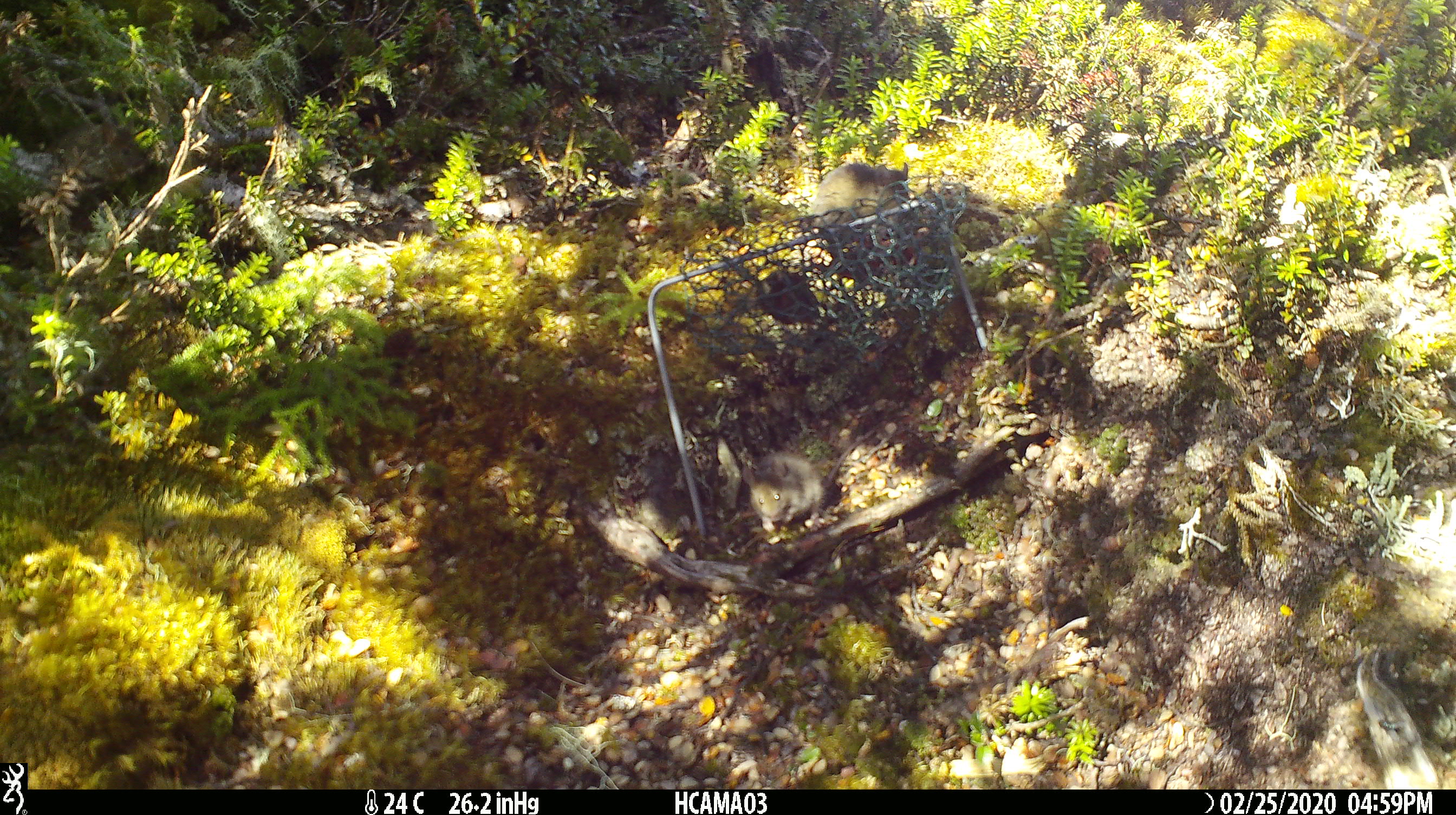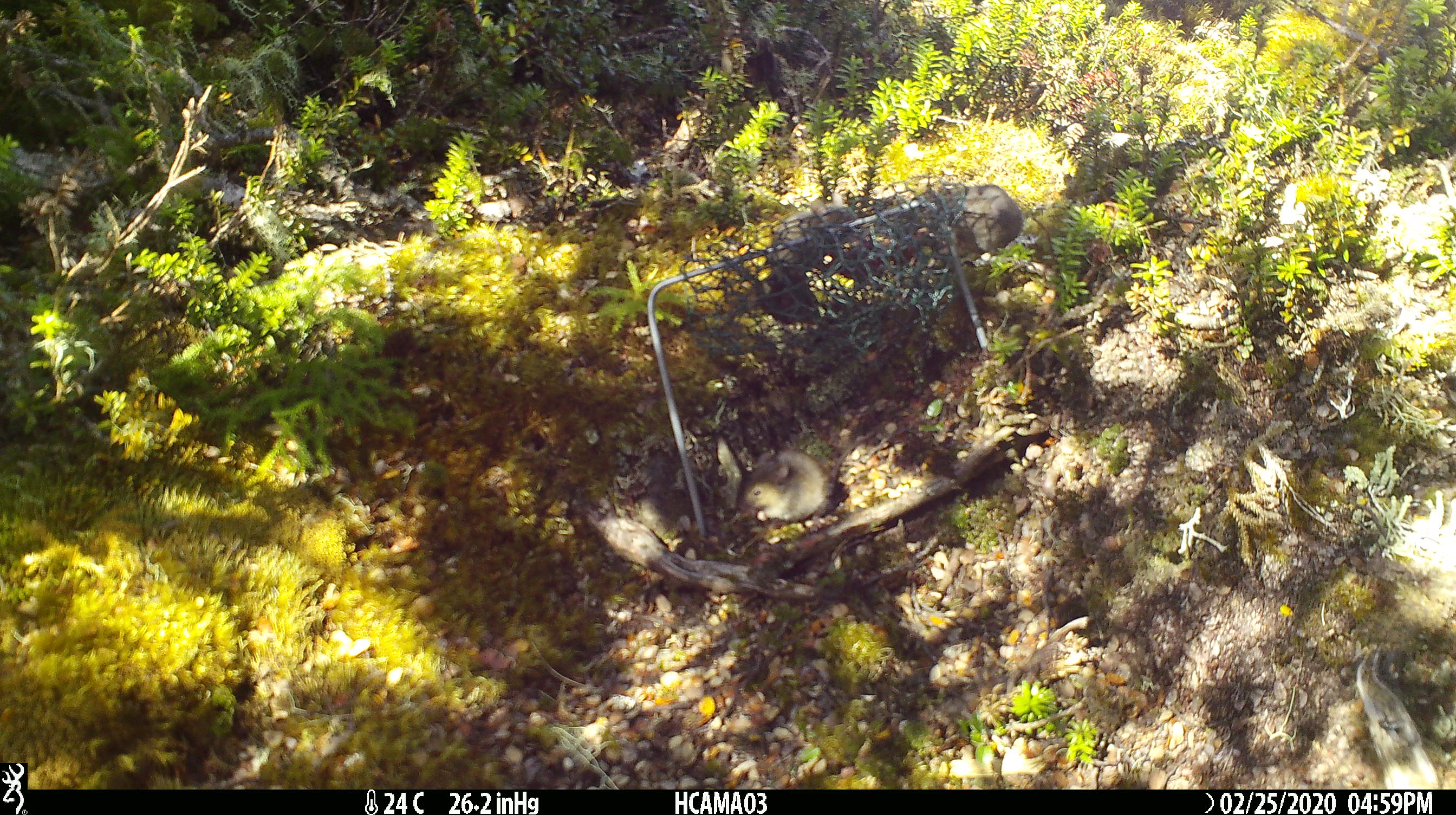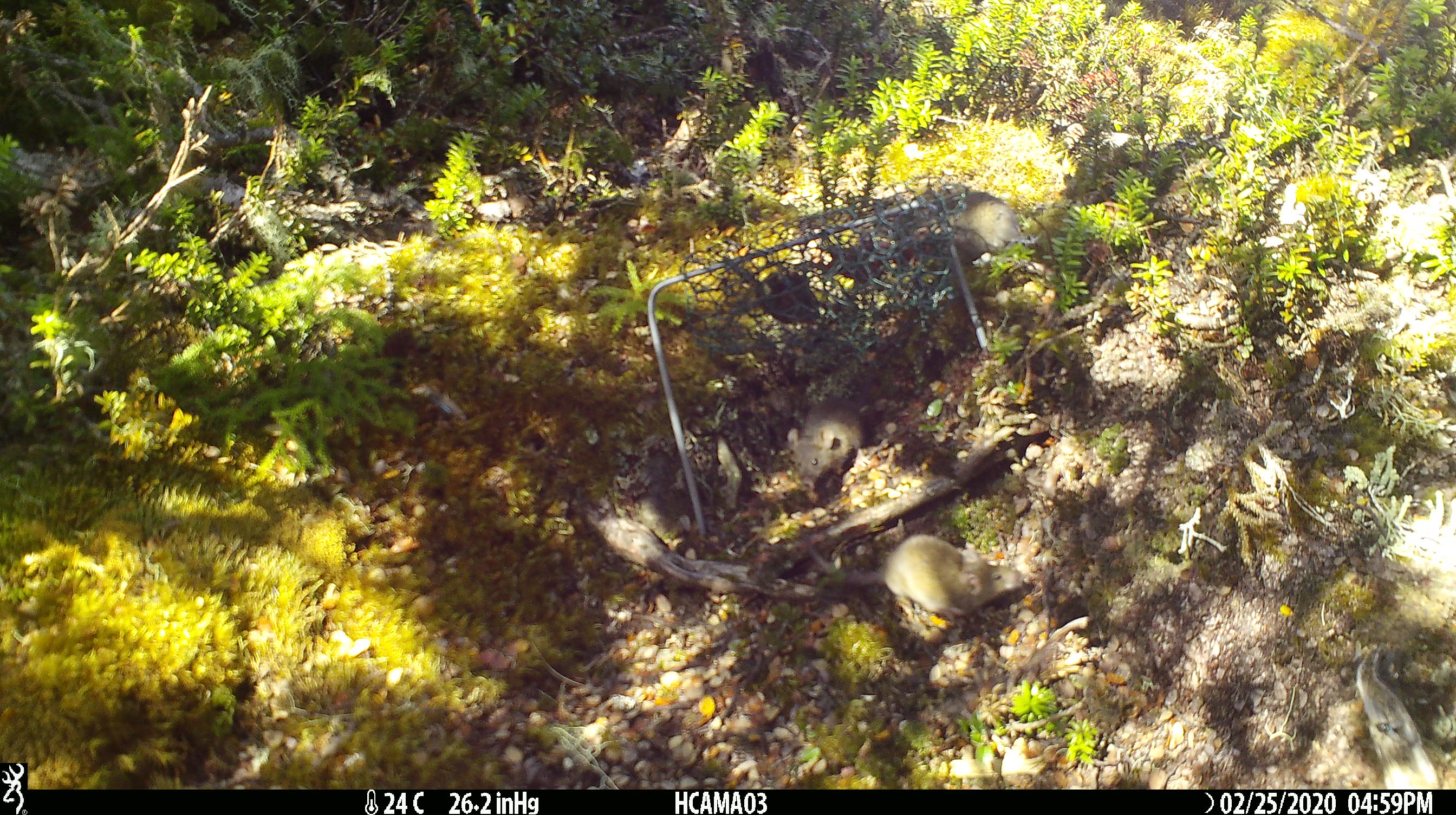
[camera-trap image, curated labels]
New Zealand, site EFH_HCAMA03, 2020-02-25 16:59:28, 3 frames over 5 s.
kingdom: Animalia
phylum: Chordata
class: Mammalia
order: Rodentia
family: Muridae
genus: Mus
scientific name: Mus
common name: mouse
Mouse (Mus).